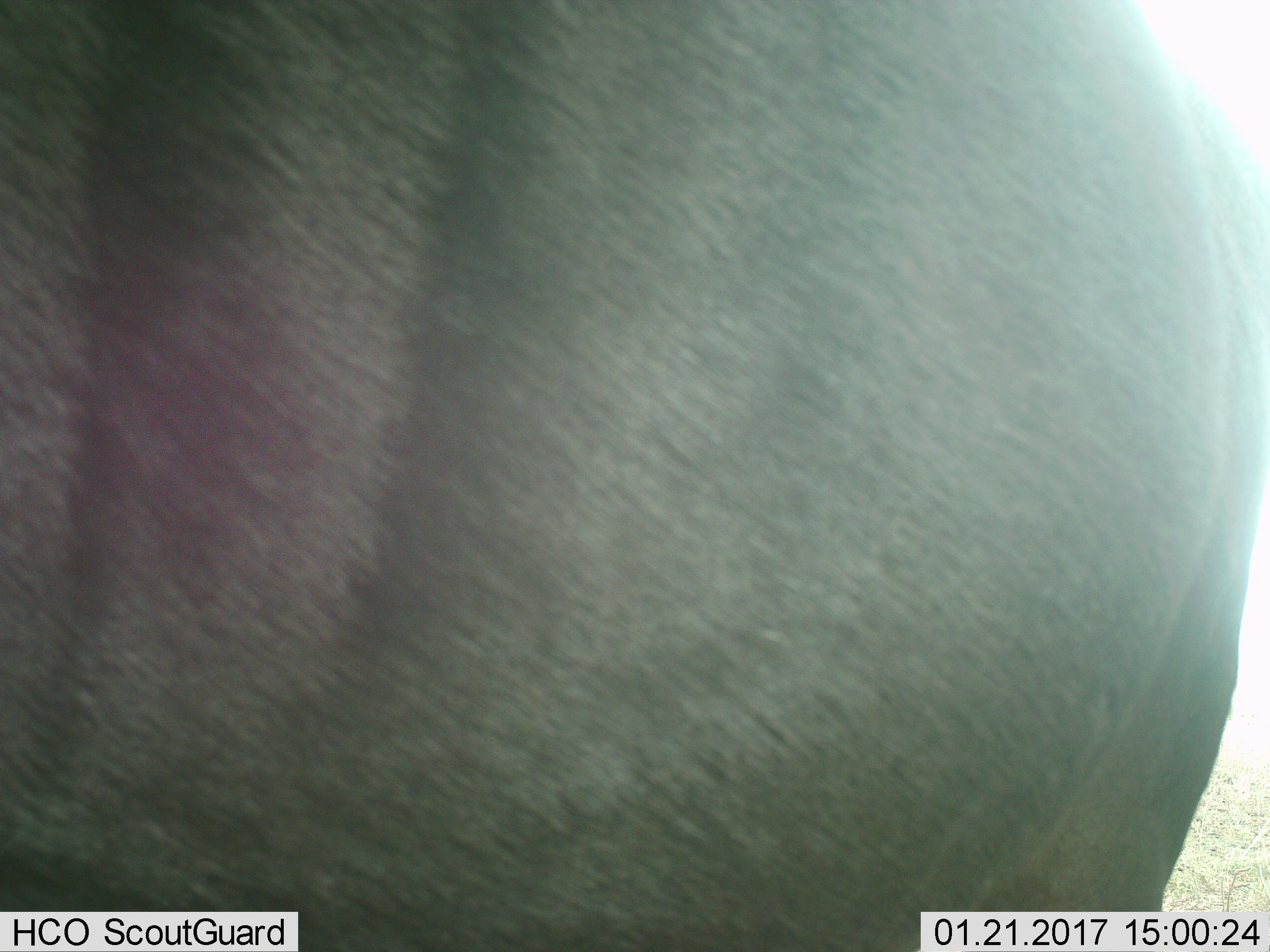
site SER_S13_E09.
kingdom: Animalia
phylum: Chordata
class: Mammalia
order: Artiodactyla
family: Bovidae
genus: Connochaetes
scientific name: Connochaetes taurinus taurinus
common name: blue wildebeest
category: wildebeestblue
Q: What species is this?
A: Wildebeestblue (blue wildebeest) (Connochaetes taurinus taurinus).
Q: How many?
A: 1.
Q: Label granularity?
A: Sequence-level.